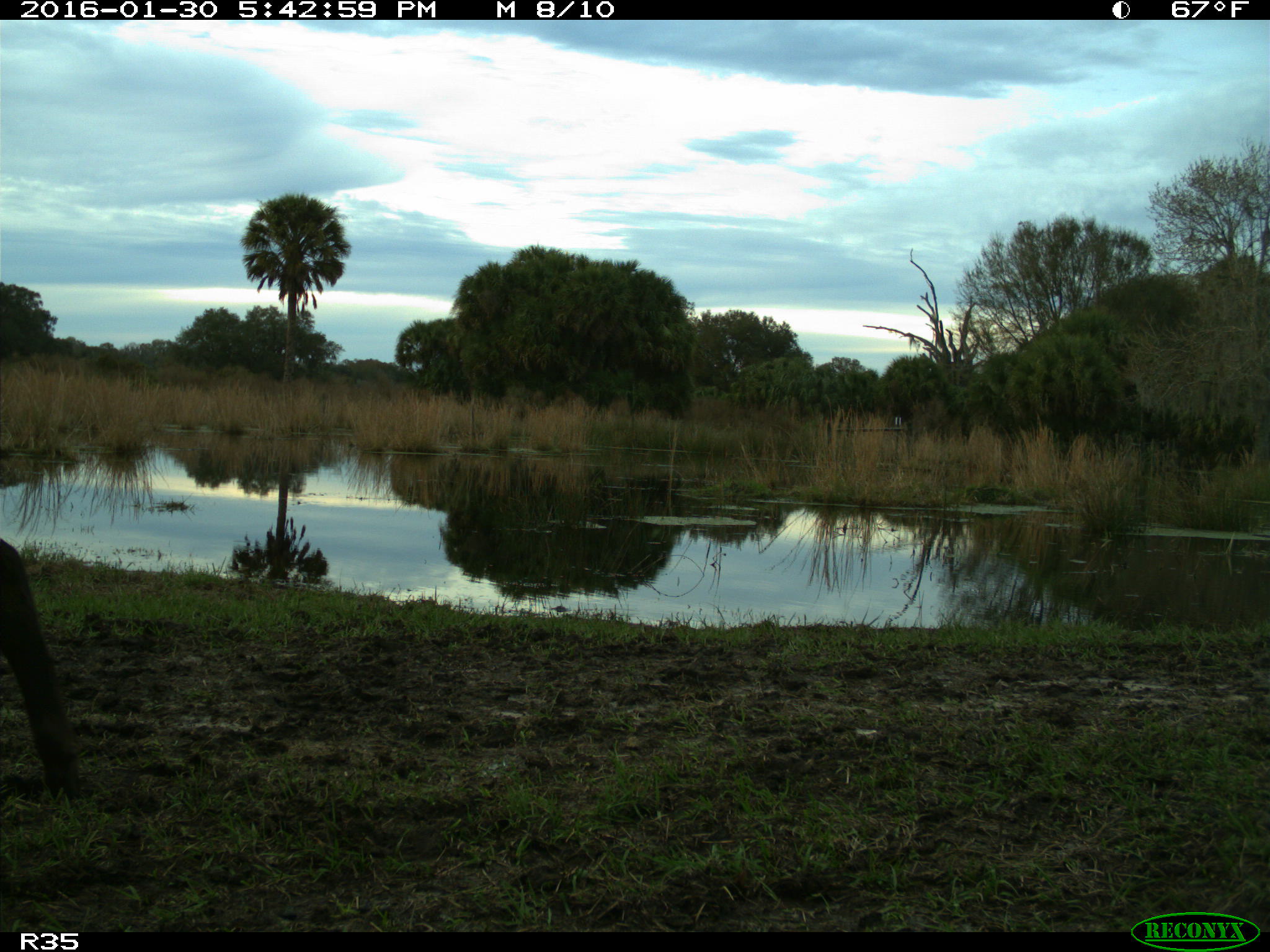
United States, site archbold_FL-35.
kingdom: Animalia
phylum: Chordata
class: Mammalia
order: Artiodactyla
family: Bovidae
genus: Bos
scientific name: Bos taurus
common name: domestic cow